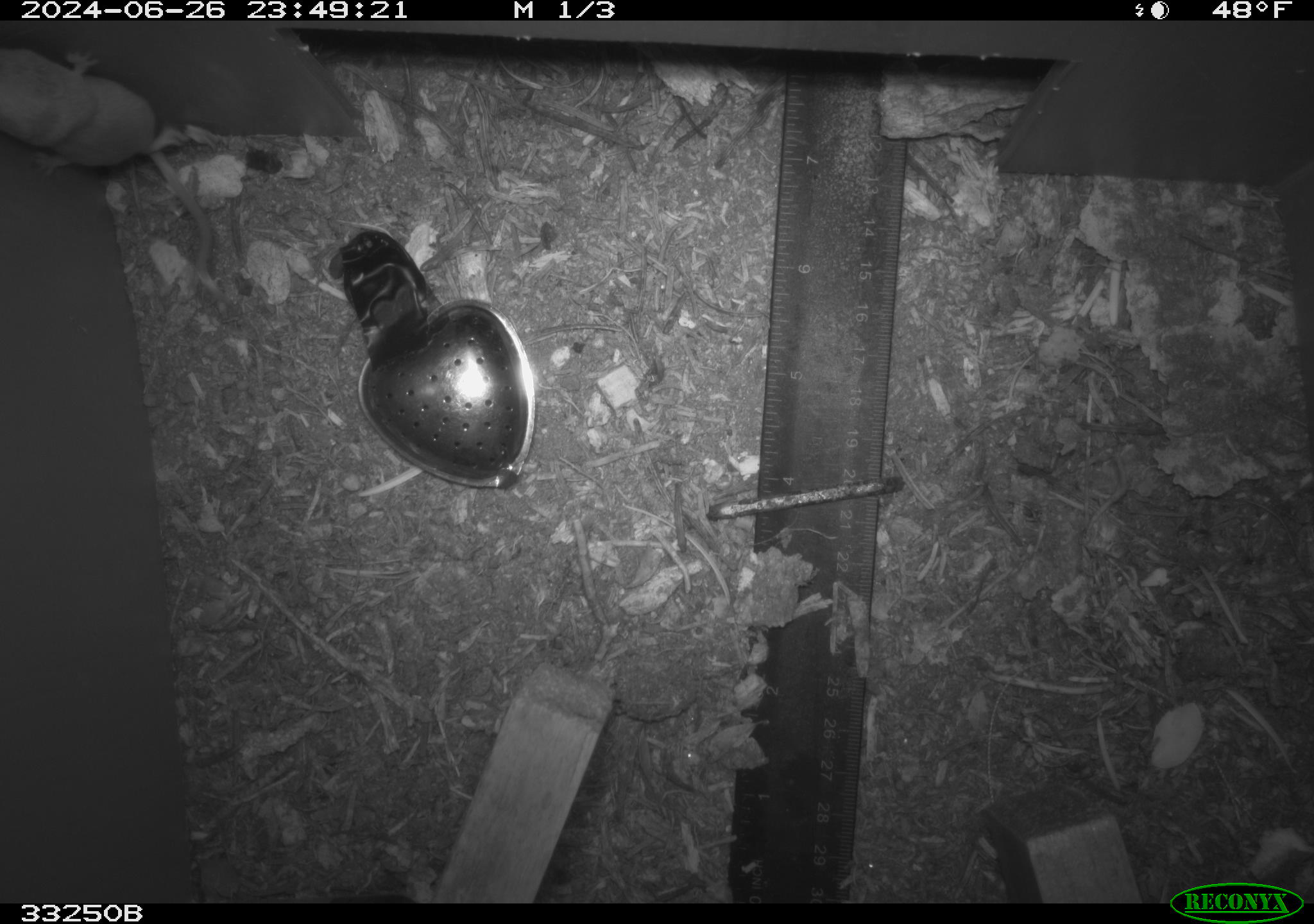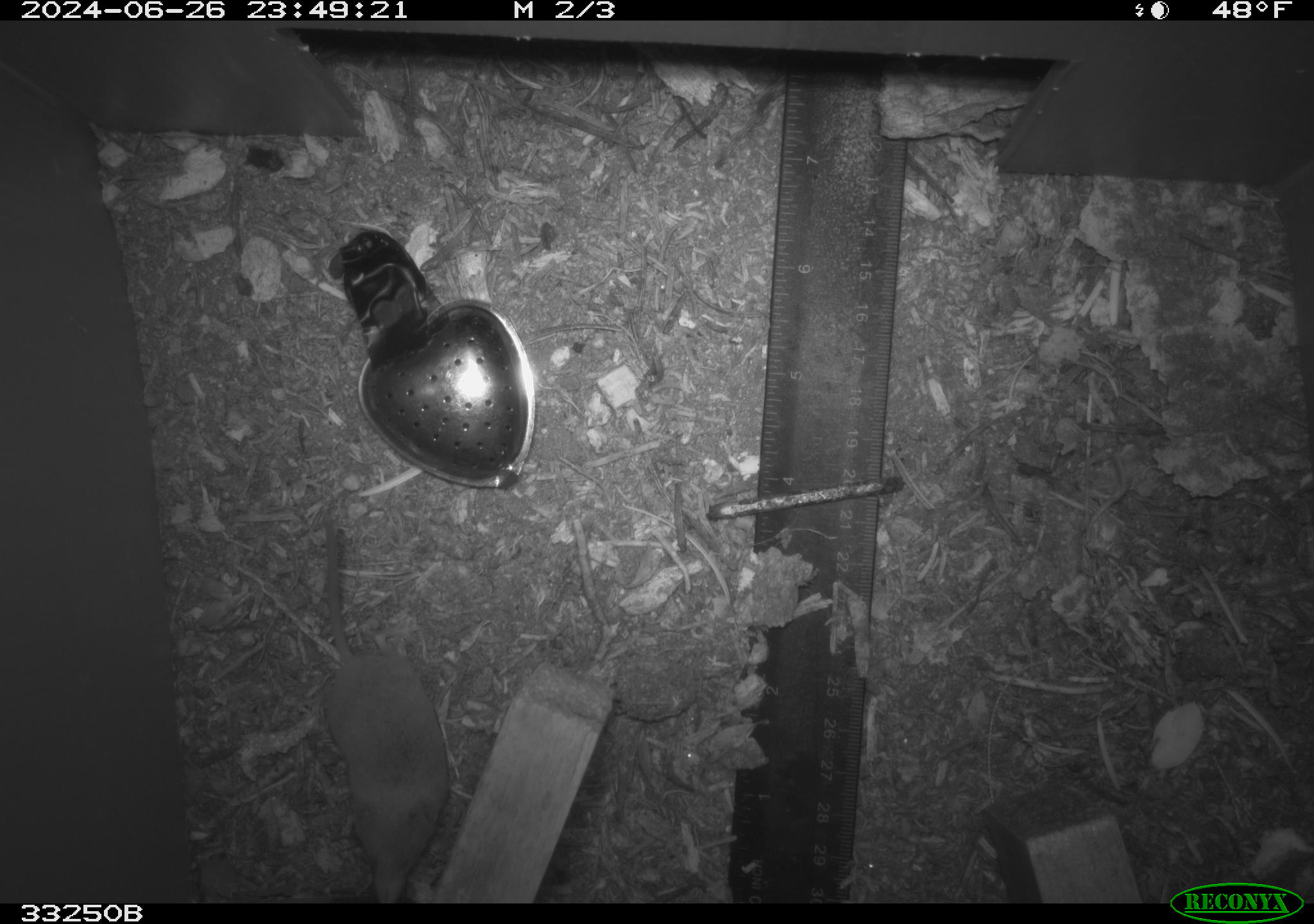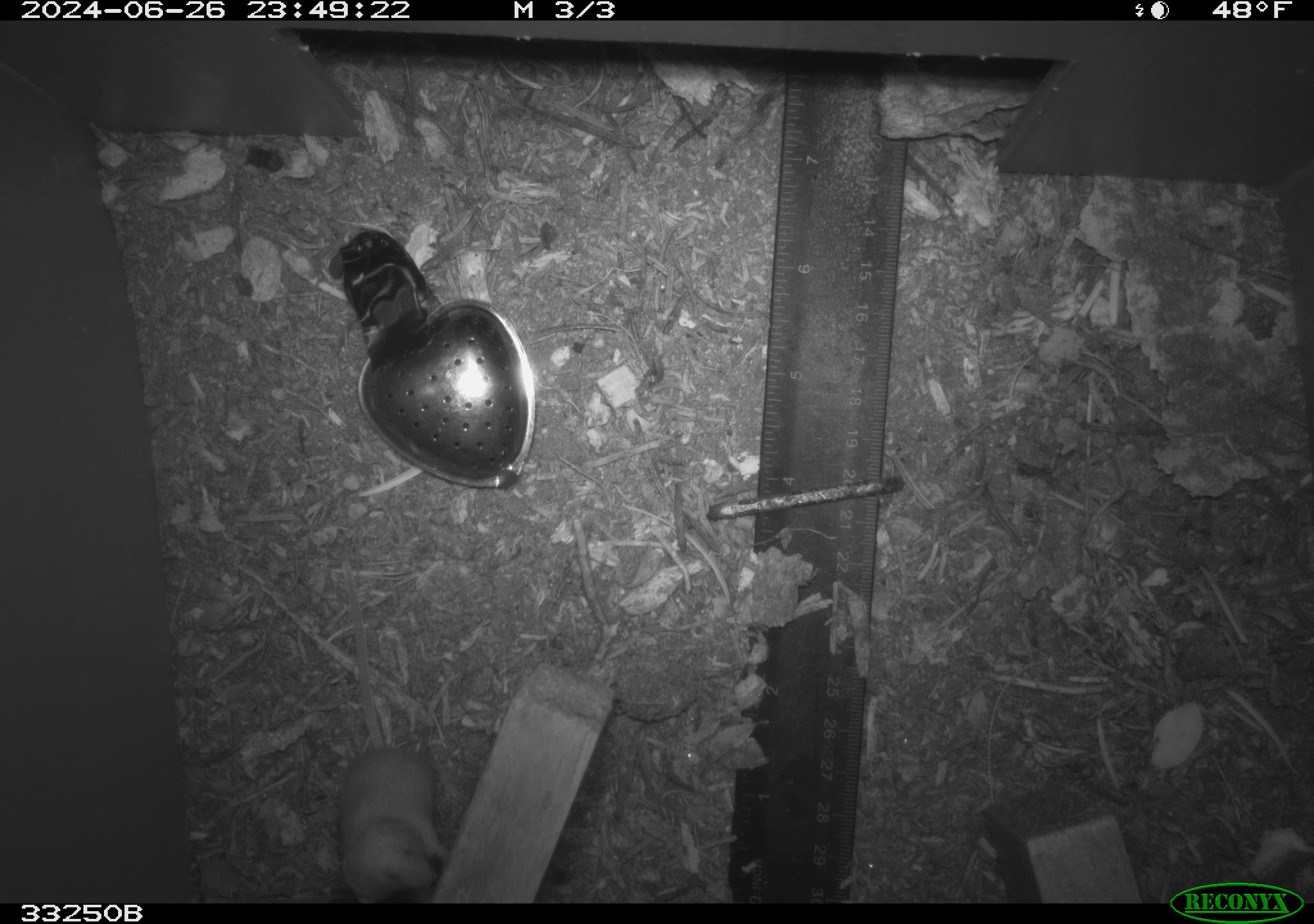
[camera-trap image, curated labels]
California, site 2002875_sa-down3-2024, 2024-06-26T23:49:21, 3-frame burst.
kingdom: Animalia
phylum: Chordata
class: Mammalia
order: Eulipotyphla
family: Soricidae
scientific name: Soricidae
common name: shrews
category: soricidae family